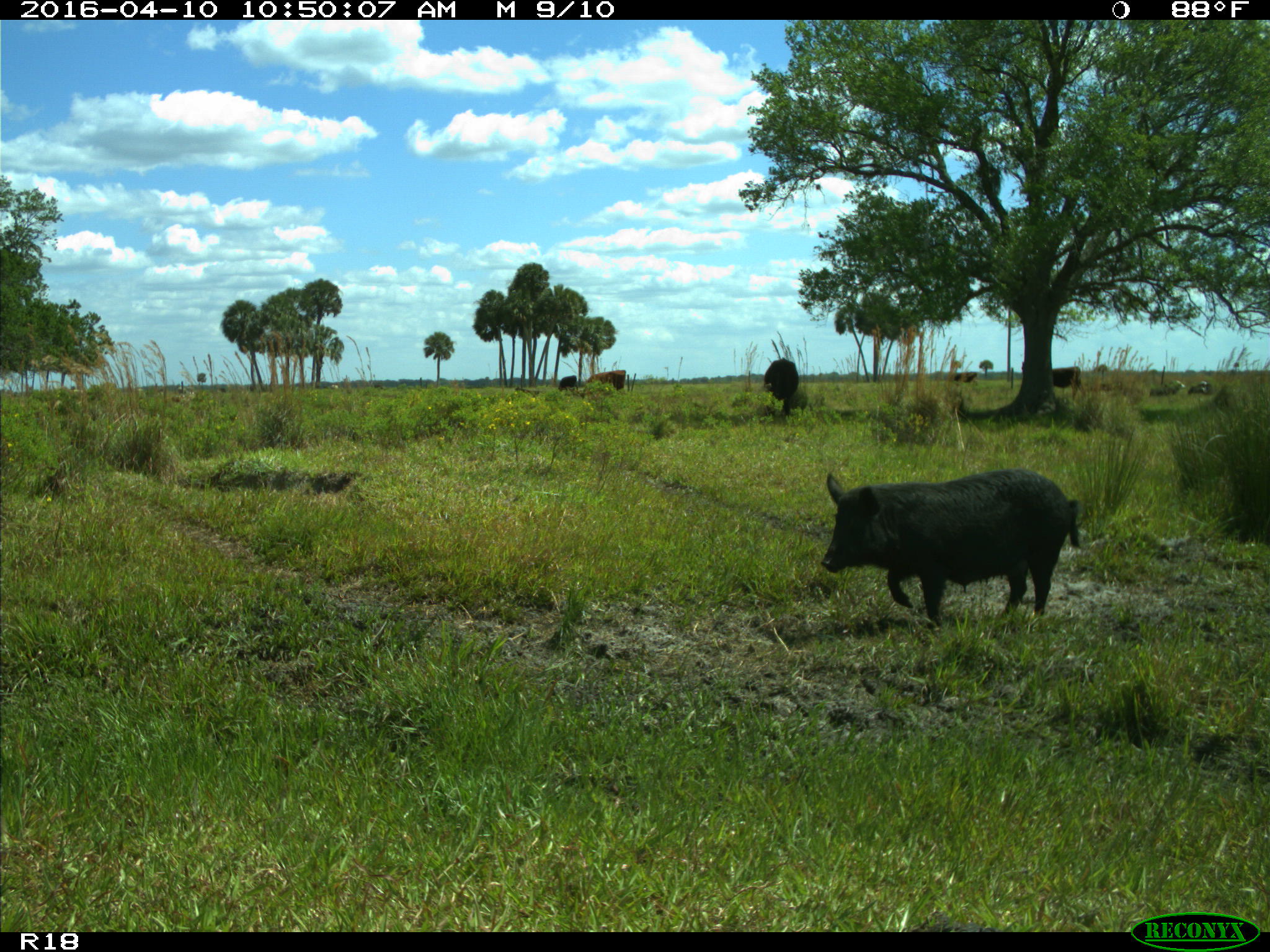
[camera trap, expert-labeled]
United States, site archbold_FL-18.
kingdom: Animalia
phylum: Chordata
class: Mammalia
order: Artiodactyla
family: Suidae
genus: Sus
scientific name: Sus scrofa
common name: wild boar